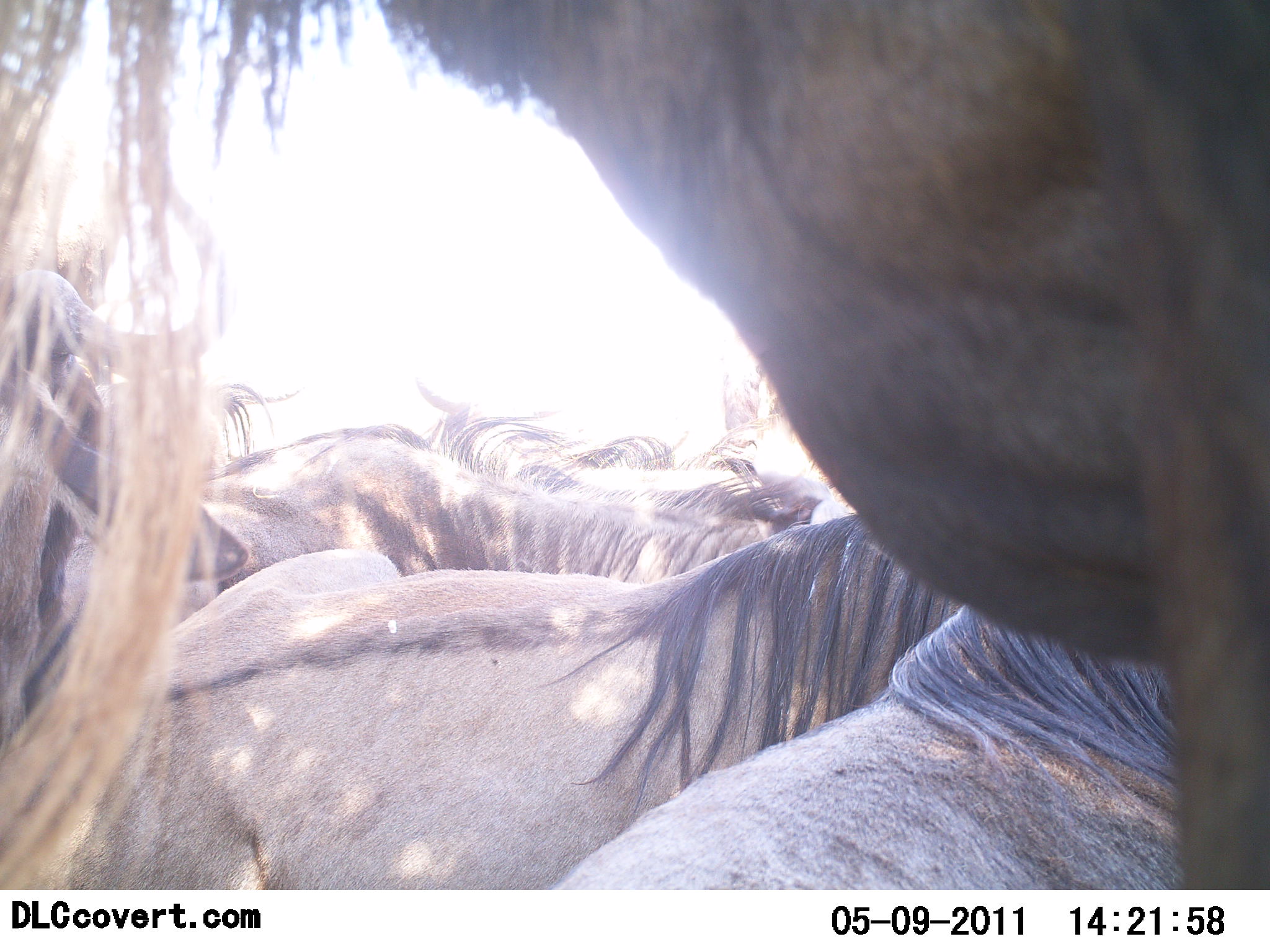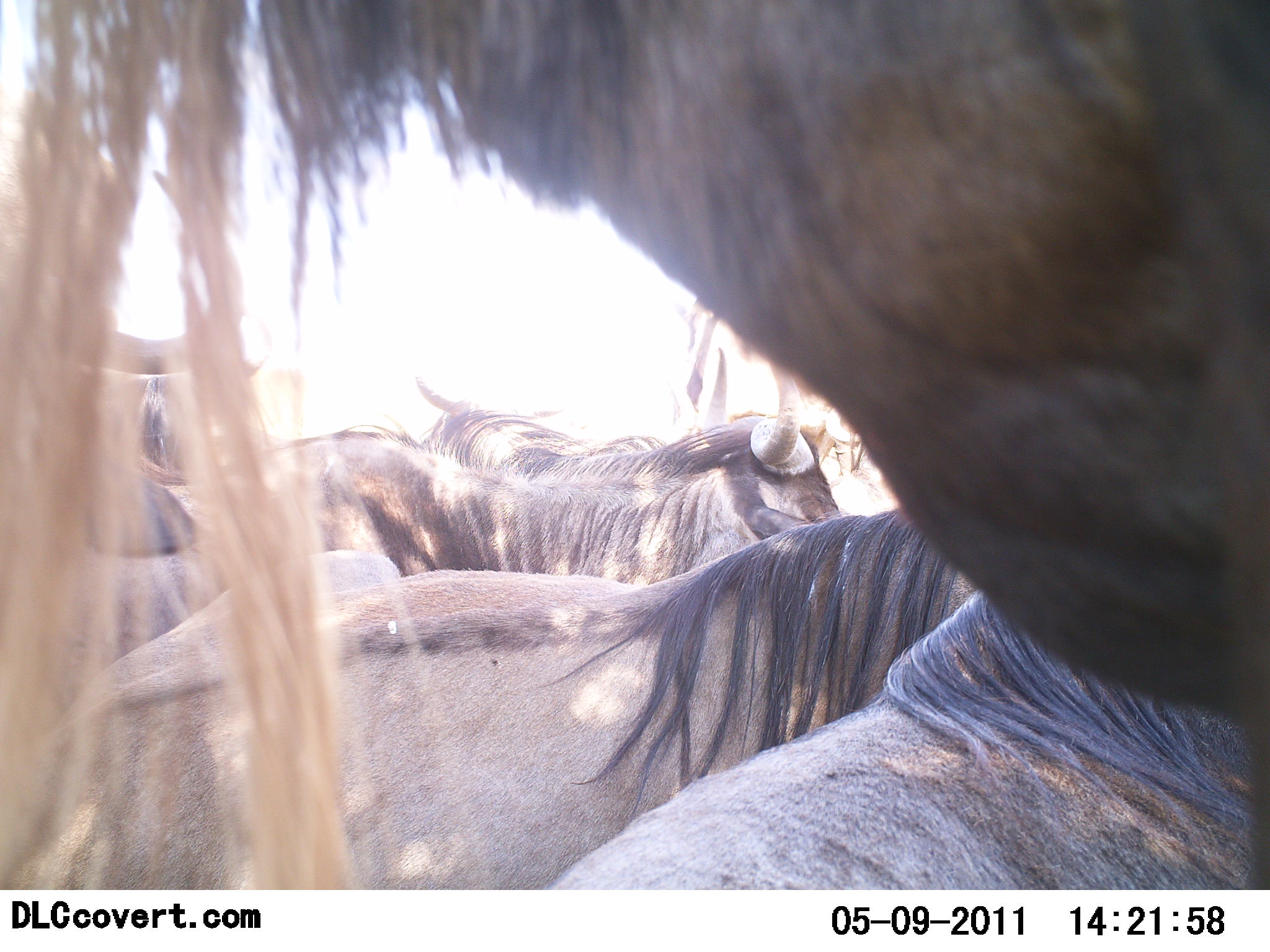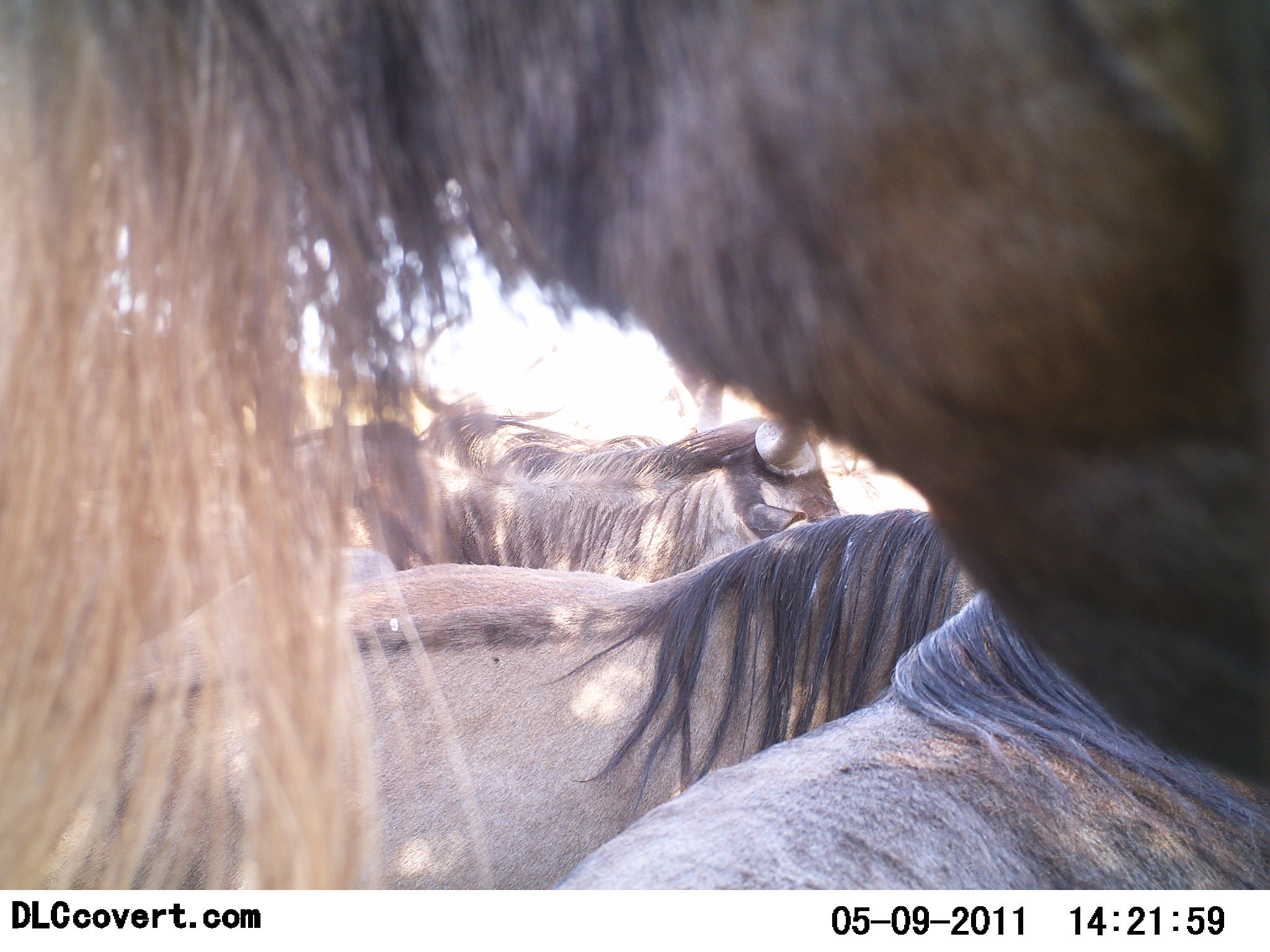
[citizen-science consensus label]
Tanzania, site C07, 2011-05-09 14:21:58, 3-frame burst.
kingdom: Animalia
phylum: Chordata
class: Mammalia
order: Artiodactyla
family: Bovidae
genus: Connochaetes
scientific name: Connochaetes taurinus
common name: blue wildebeest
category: wildebeest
Wildebeest (blue wildebeest) (Connochaetes taurinus), count 6. Behavior (volunteer vote fractions): standing 60%, resting 60%, moving 10%, interacting 20%. Young present (vote fraction): 0%. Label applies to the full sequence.